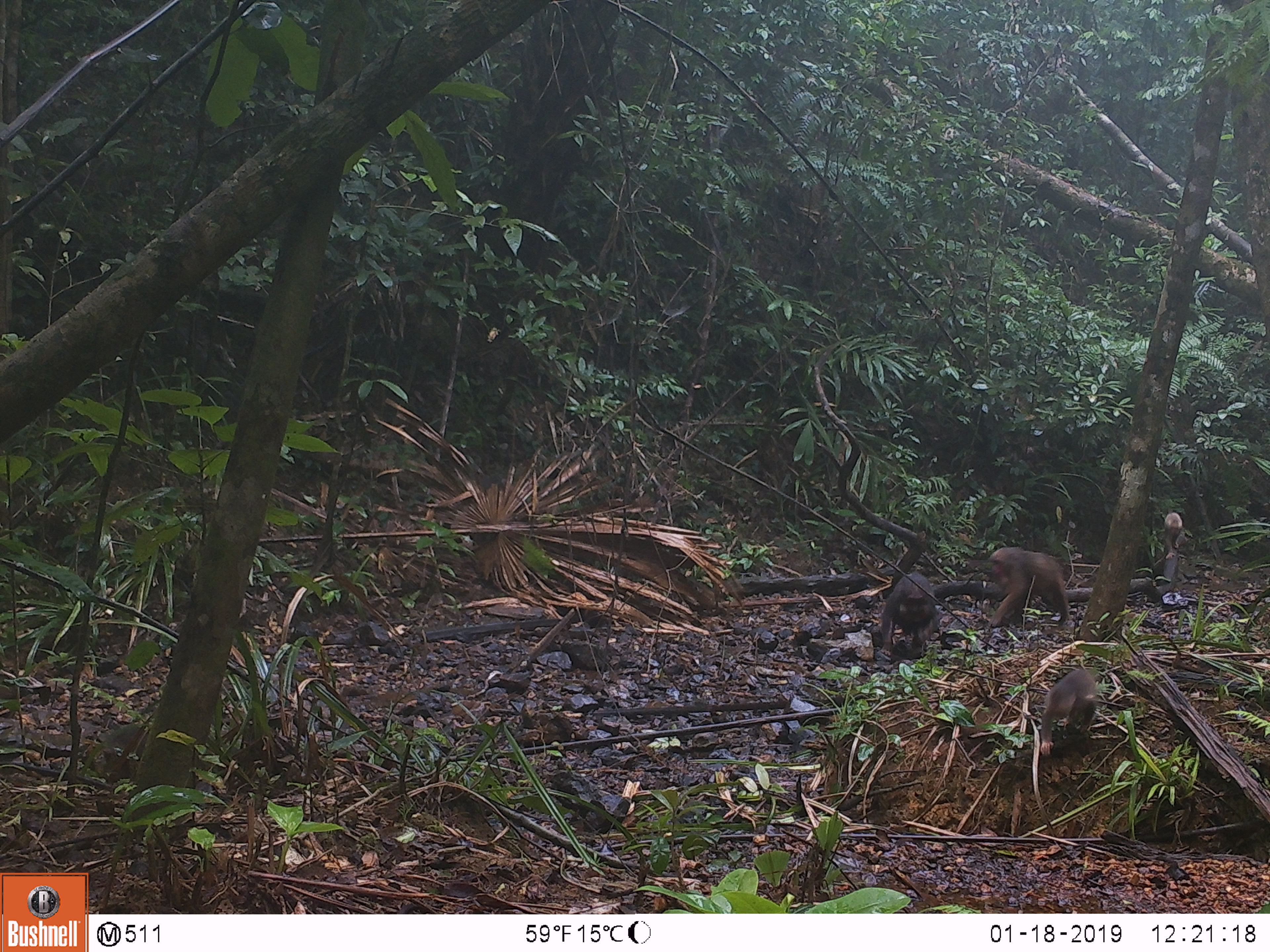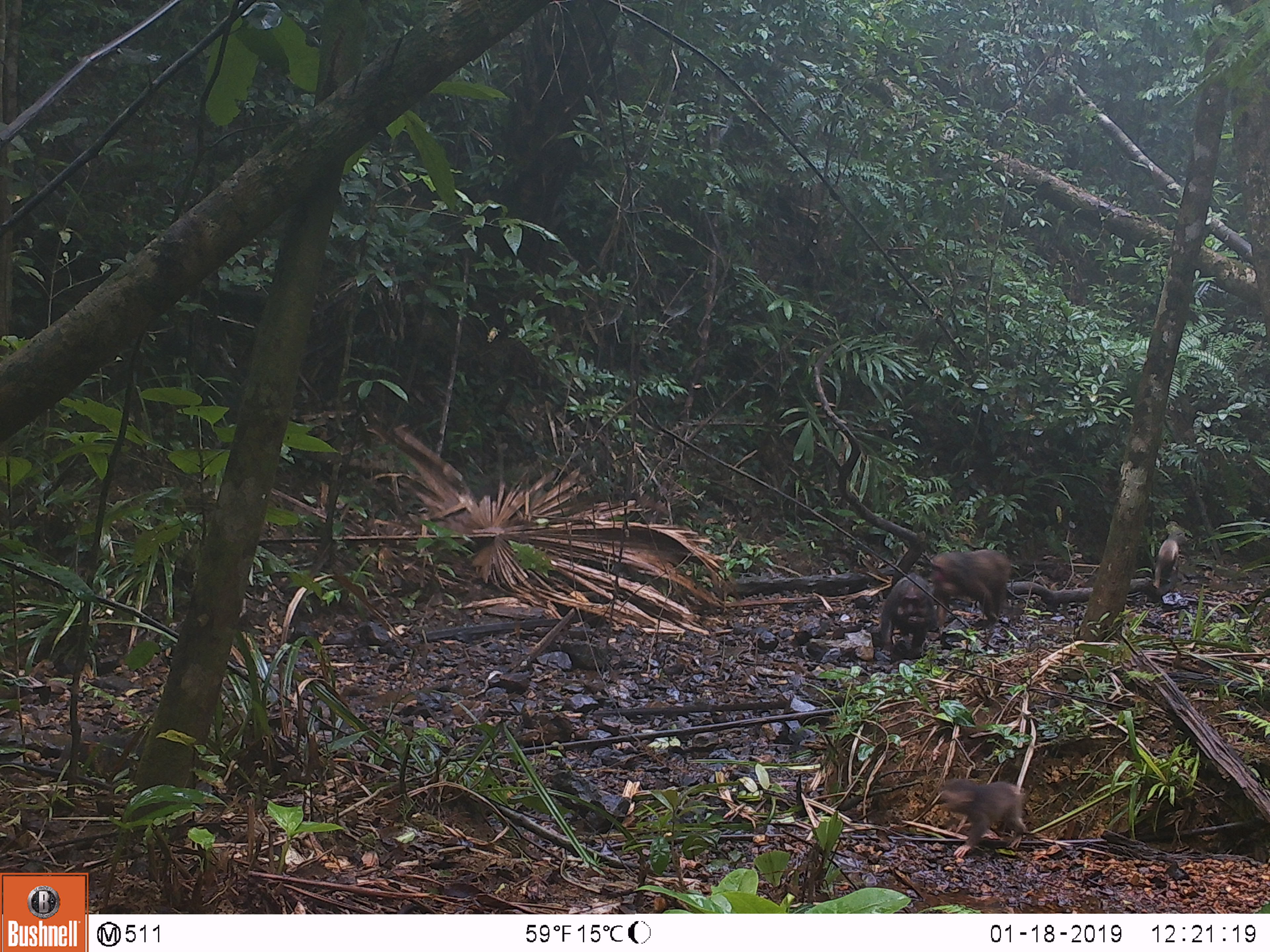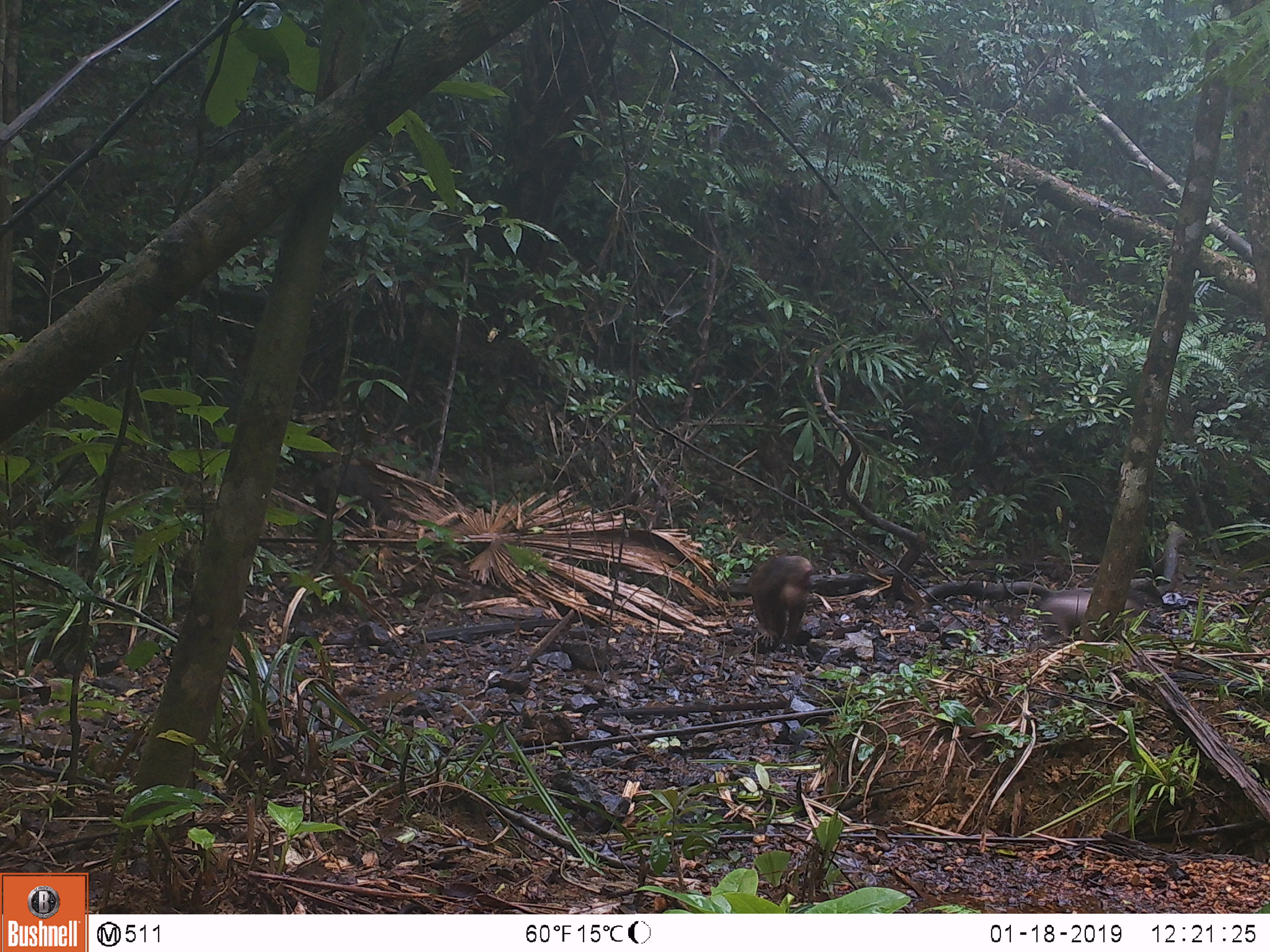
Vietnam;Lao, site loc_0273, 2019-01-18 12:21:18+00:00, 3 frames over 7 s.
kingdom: Animalia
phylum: Chordata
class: Mammalia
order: Primates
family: Cercopithecidae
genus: Macaca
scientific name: Macaca arctoides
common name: stump-tailed macaque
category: stump tailed macaque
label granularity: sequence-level